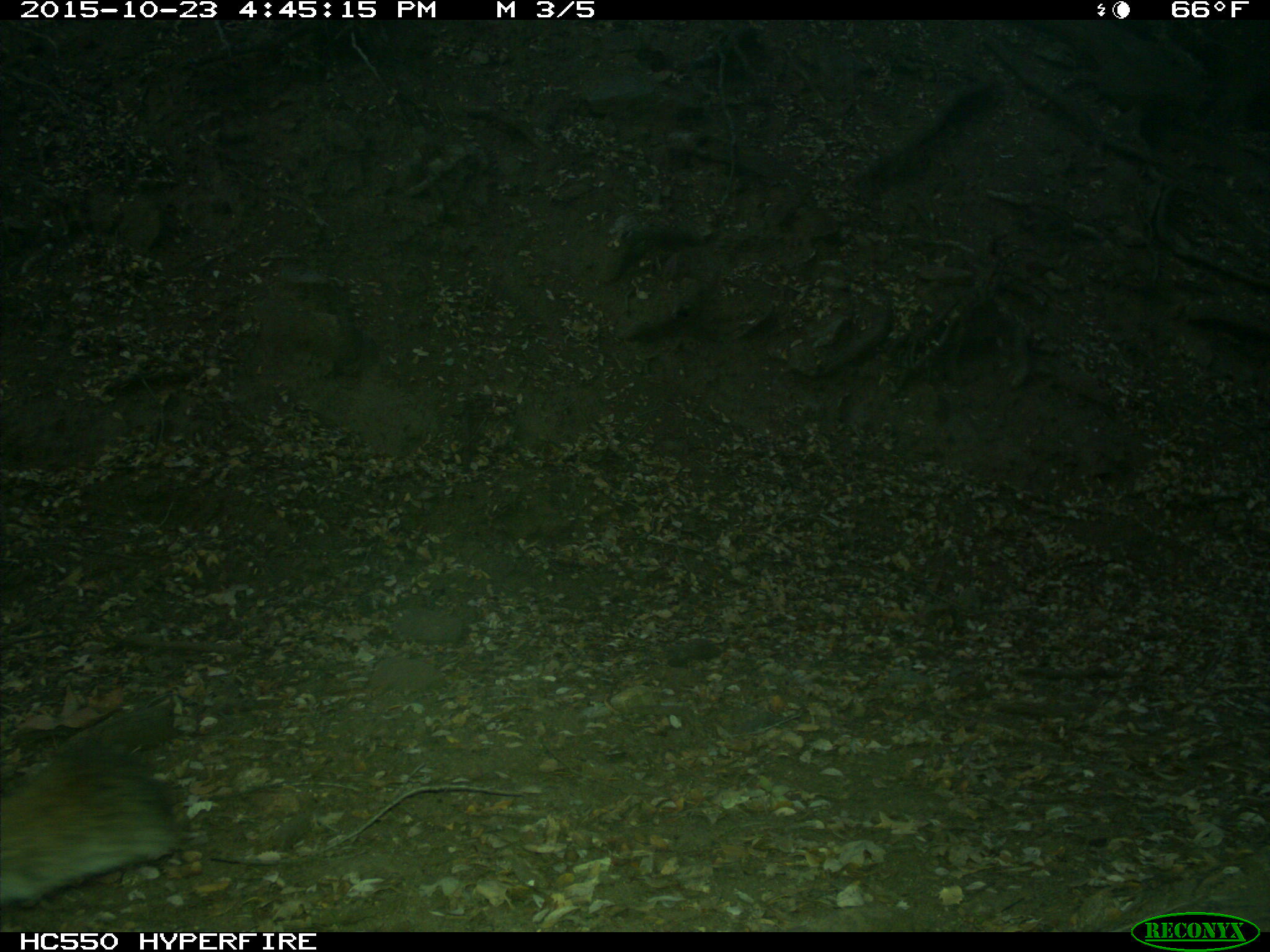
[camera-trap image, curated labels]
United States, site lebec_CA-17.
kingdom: Animalia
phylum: Chordata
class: Mammalia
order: Carnivora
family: Felidae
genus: Puma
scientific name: Puma concolor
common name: mountain lion